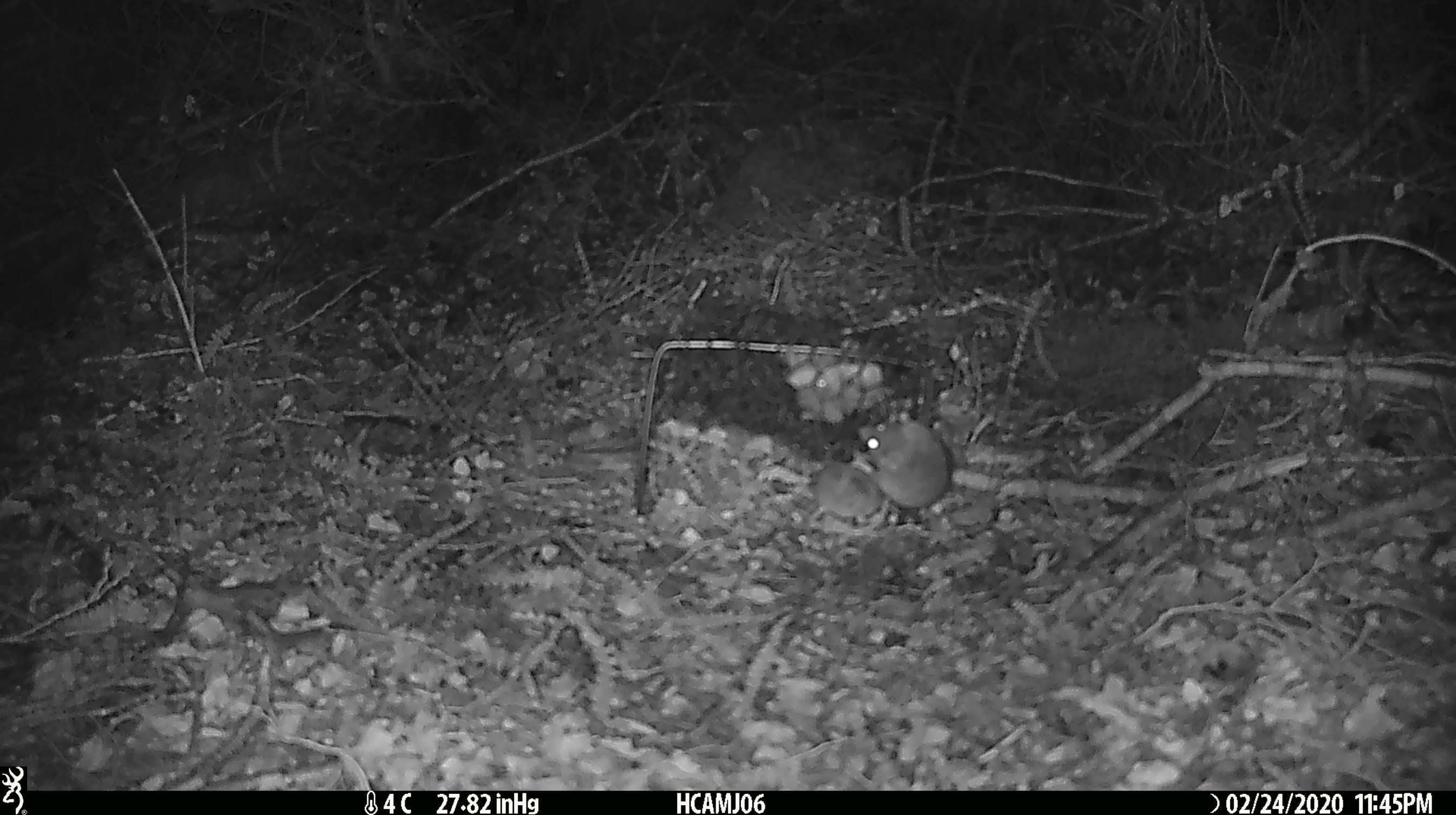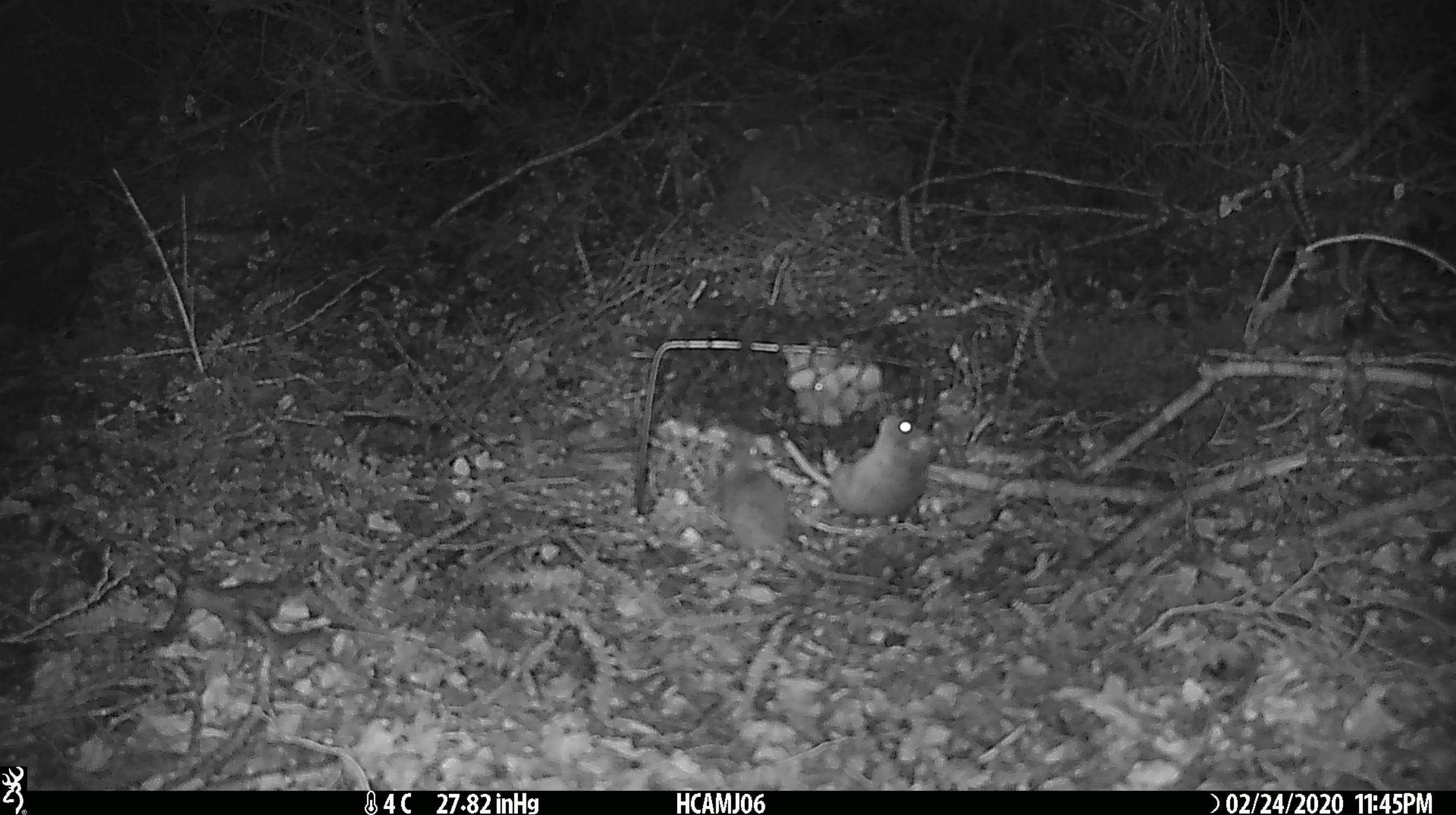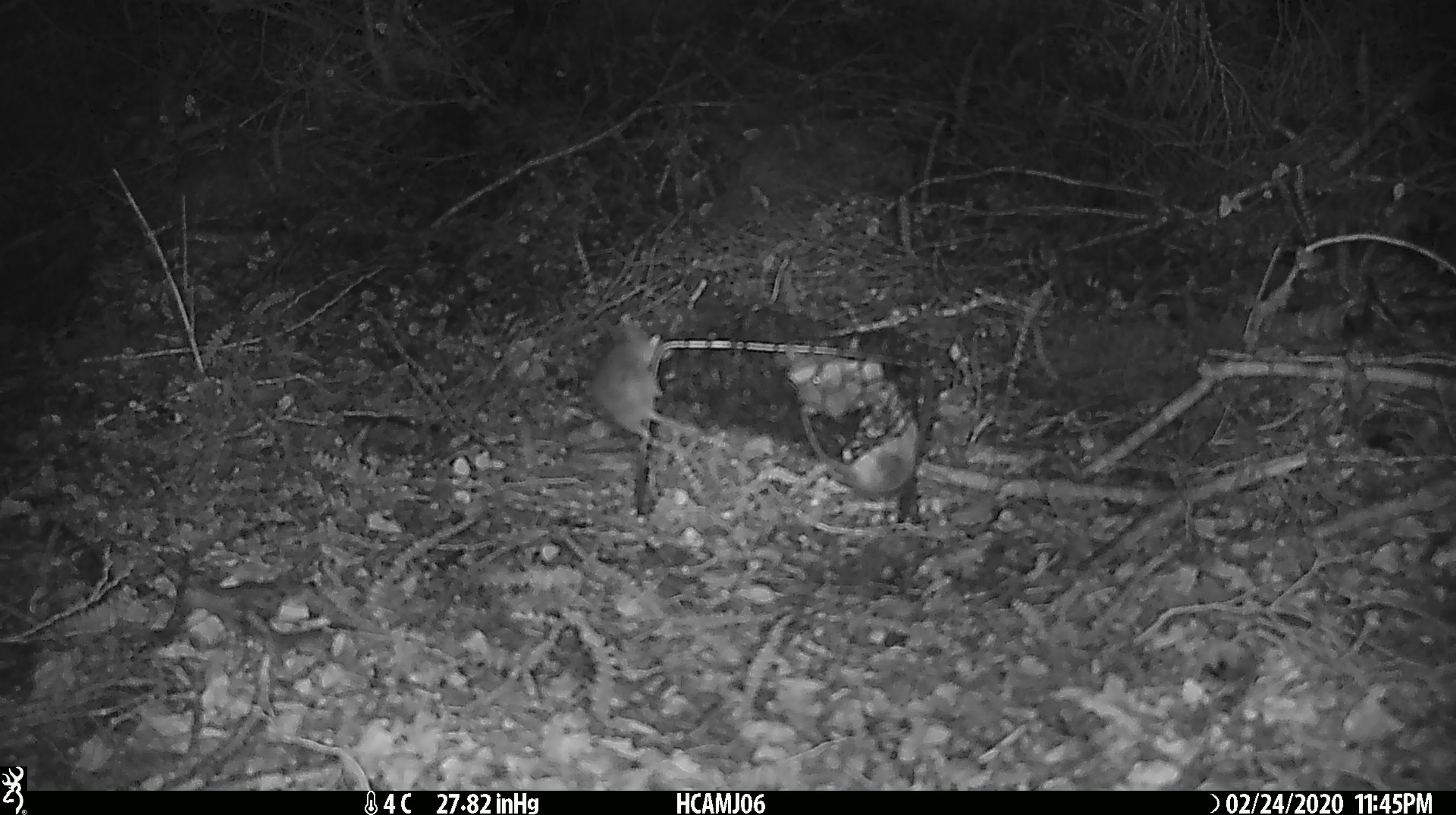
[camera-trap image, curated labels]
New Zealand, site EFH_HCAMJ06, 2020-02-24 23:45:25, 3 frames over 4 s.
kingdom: Animalia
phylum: Chordata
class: Mammalia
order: Rodentia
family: Muridae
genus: Mus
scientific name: Mus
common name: mouse